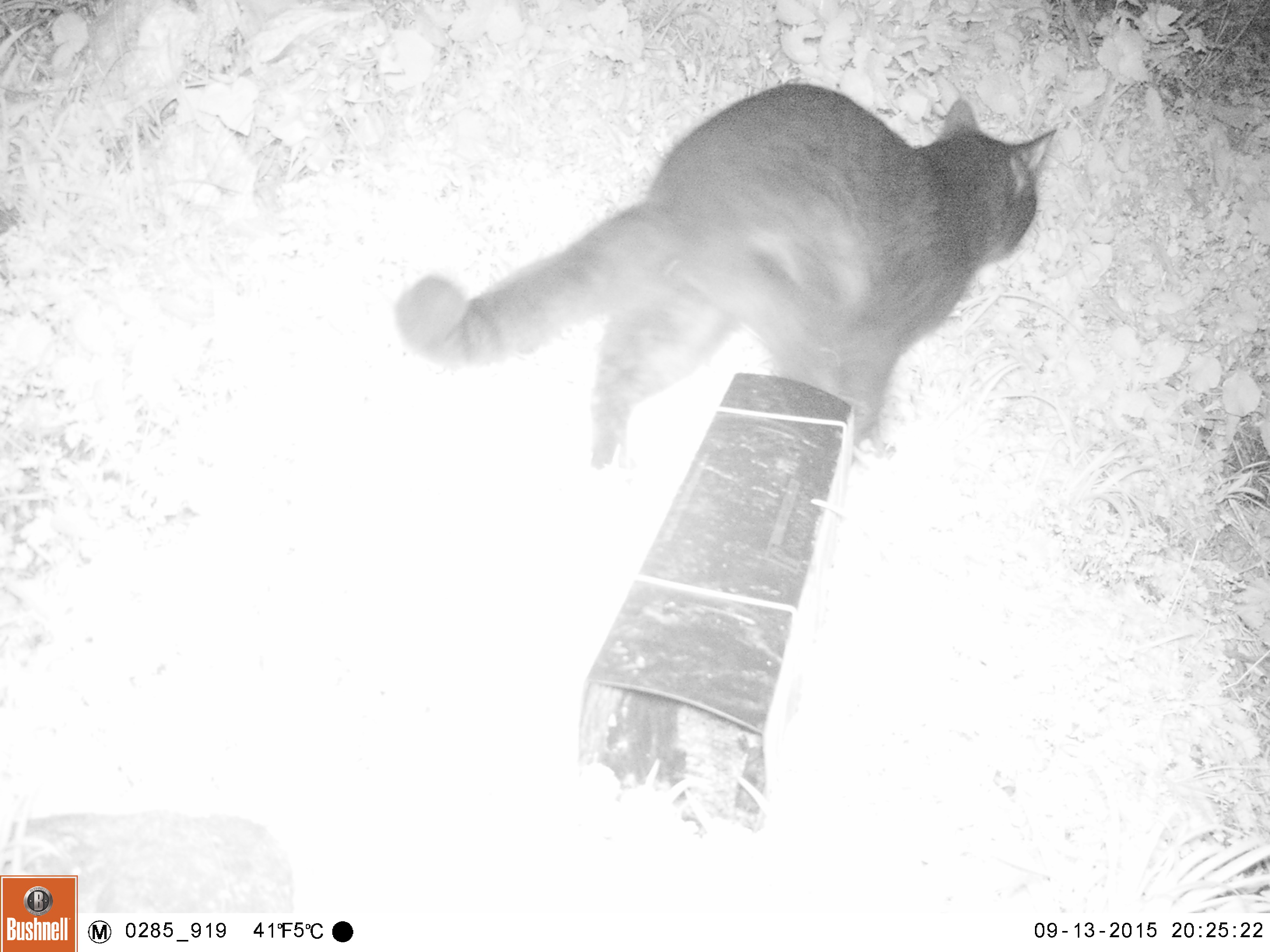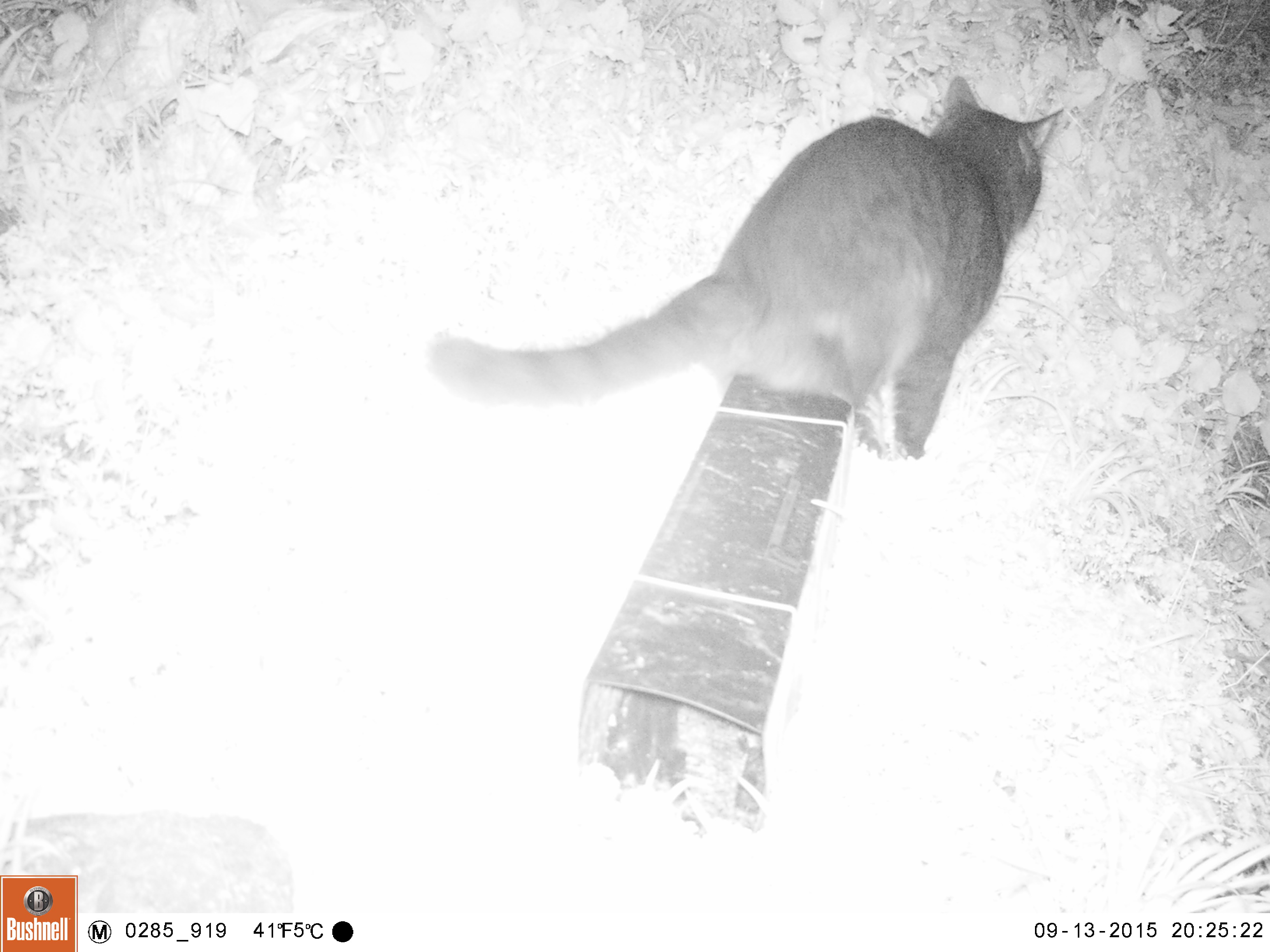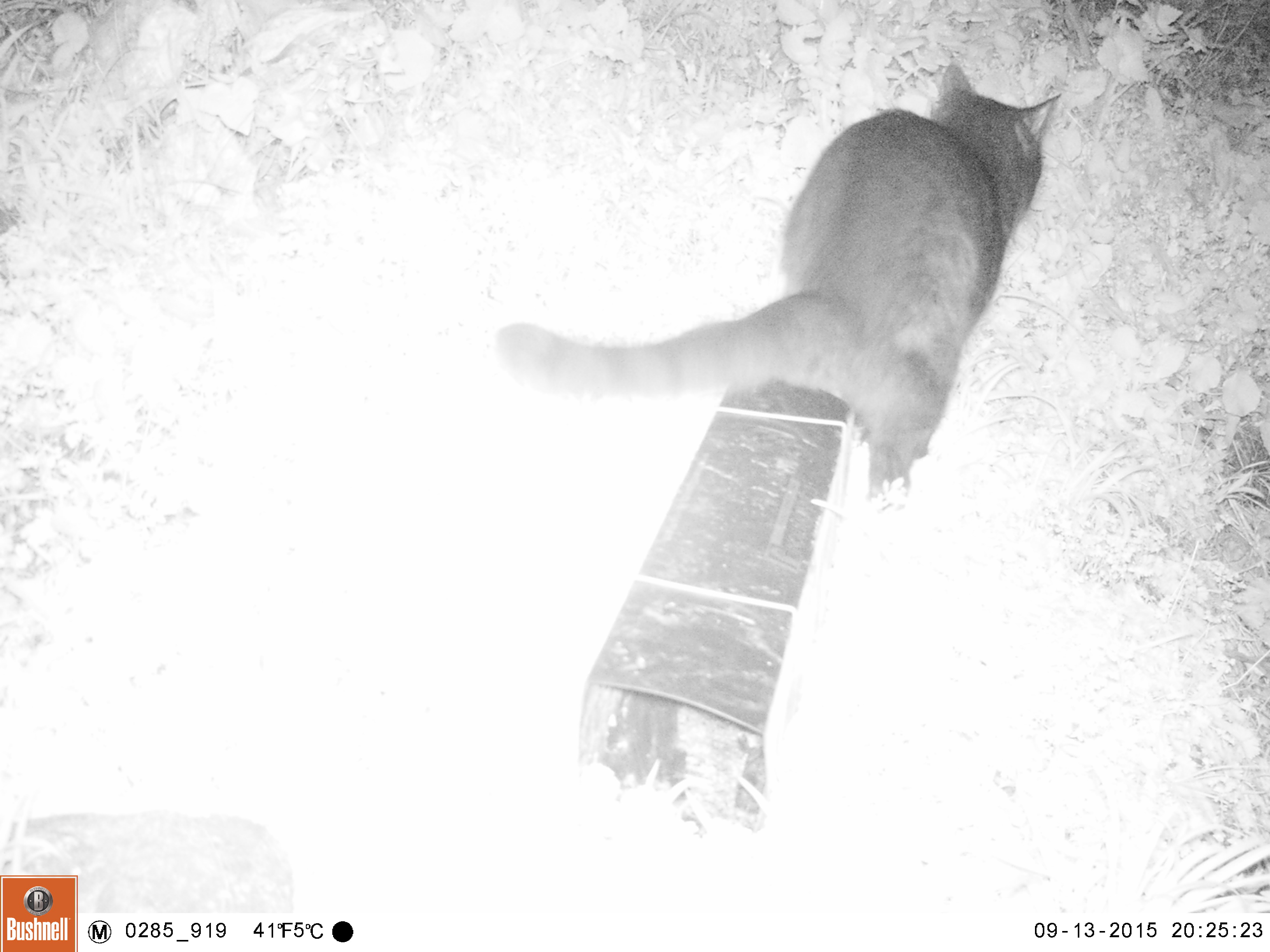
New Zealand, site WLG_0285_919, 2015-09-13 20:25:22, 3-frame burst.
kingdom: Animalia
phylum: Chordata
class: Mammalia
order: Carnivora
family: Felidae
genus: Felis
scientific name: Felis catus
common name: domestic cat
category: cat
Cat (domestic cat) (Felis catus).